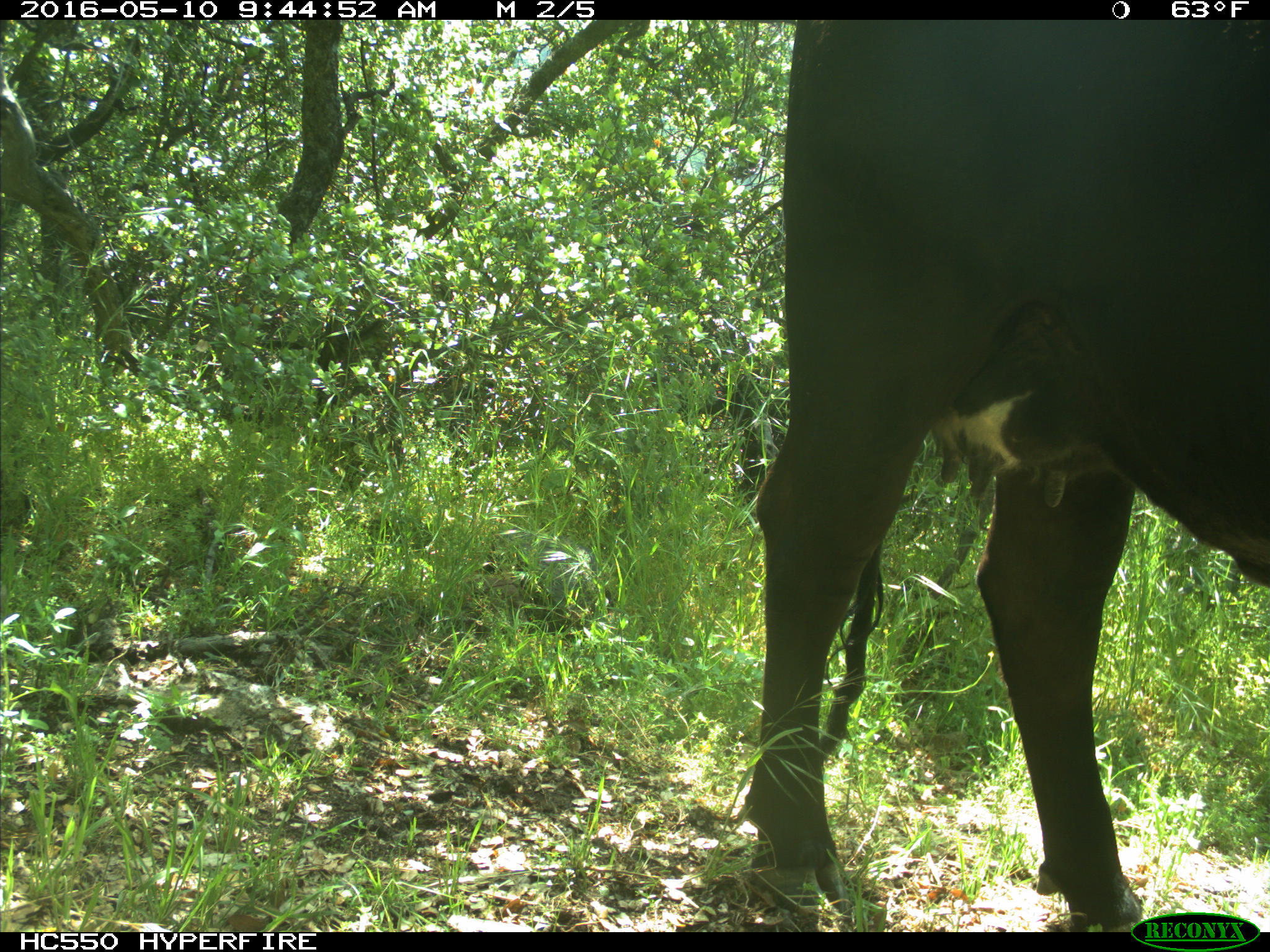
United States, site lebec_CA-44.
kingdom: Animalia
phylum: Chordata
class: Mammalia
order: Artiodactyla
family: Bovidae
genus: Bos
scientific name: Bos taurus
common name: domestic cow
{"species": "Bos taurus (domestic cow)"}